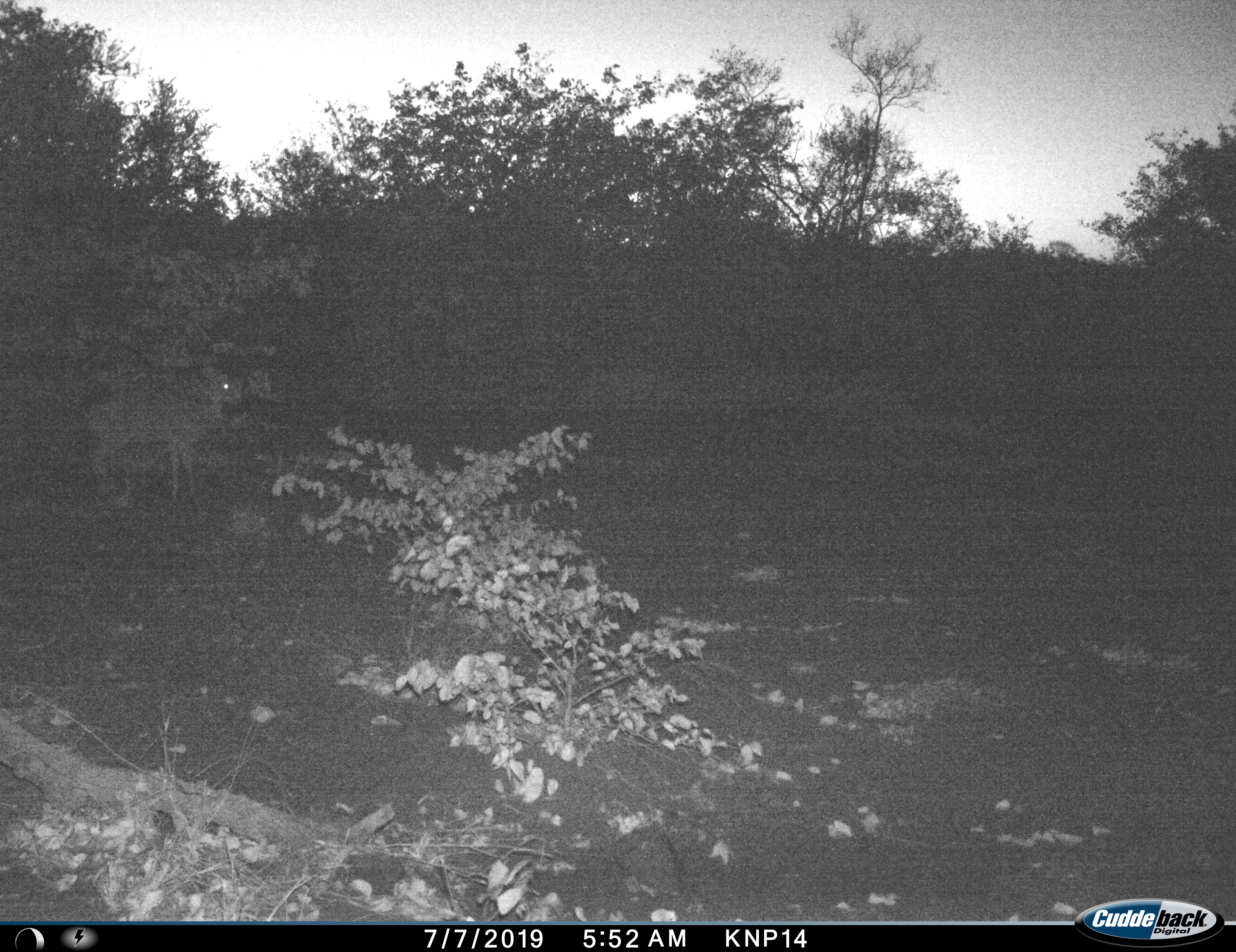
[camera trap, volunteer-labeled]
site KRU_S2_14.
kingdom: Animalia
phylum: Chordata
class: Mammalia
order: Artiodactyla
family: Bovidae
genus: Aepyceros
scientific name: Aepyceros melampus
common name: impala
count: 1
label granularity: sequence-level